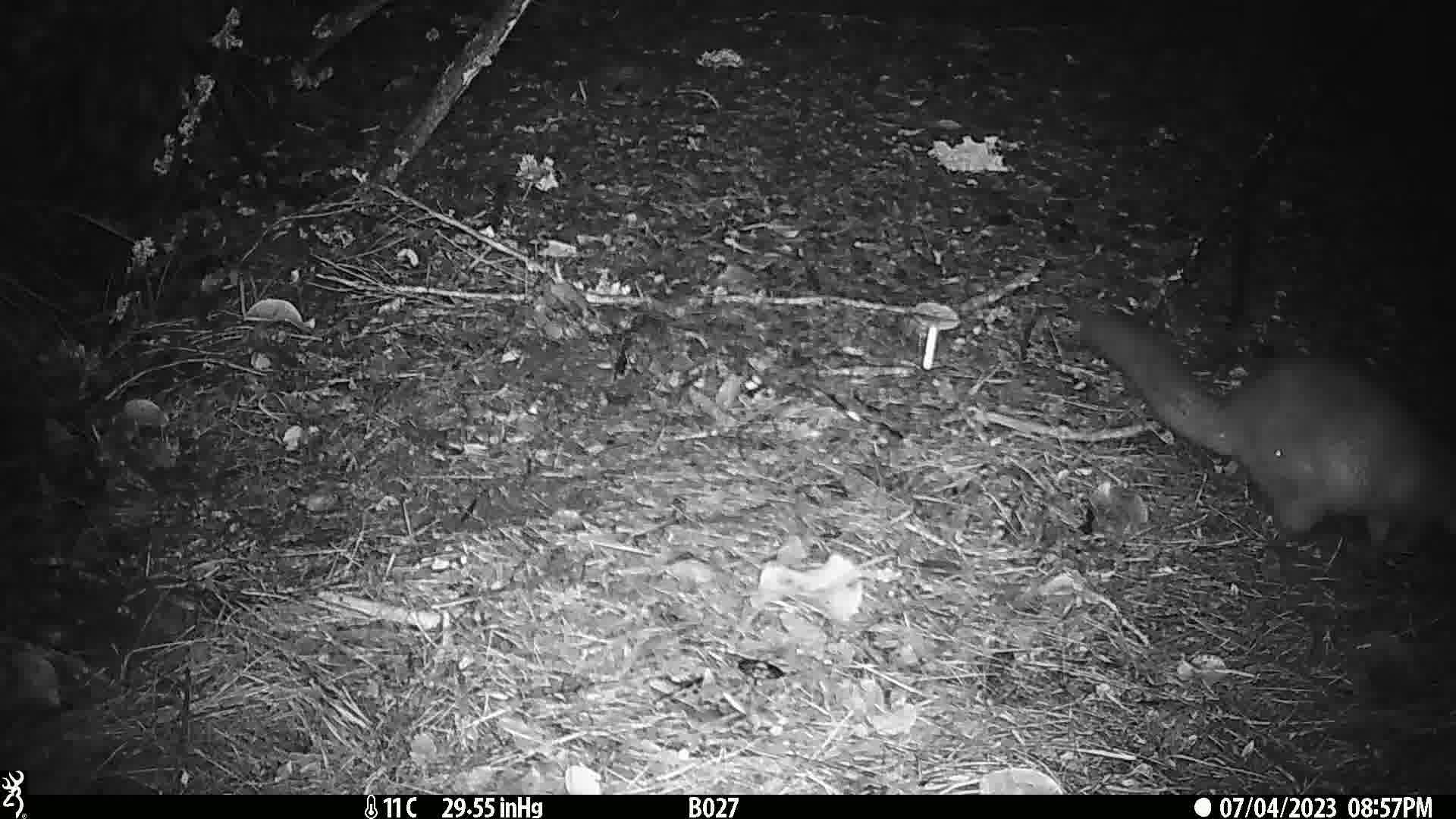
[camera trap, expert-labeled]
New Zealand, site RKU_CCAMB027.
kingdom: Animalia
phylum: Chordata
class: Mammalia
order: Diprotodontia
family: Phalangeridae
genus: Trichosurus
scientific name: Trichosurus vulpecula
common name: common brushtail possum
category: possum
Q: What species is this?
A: Possum (common brushtail possum) (Trichosurus vulpecula).